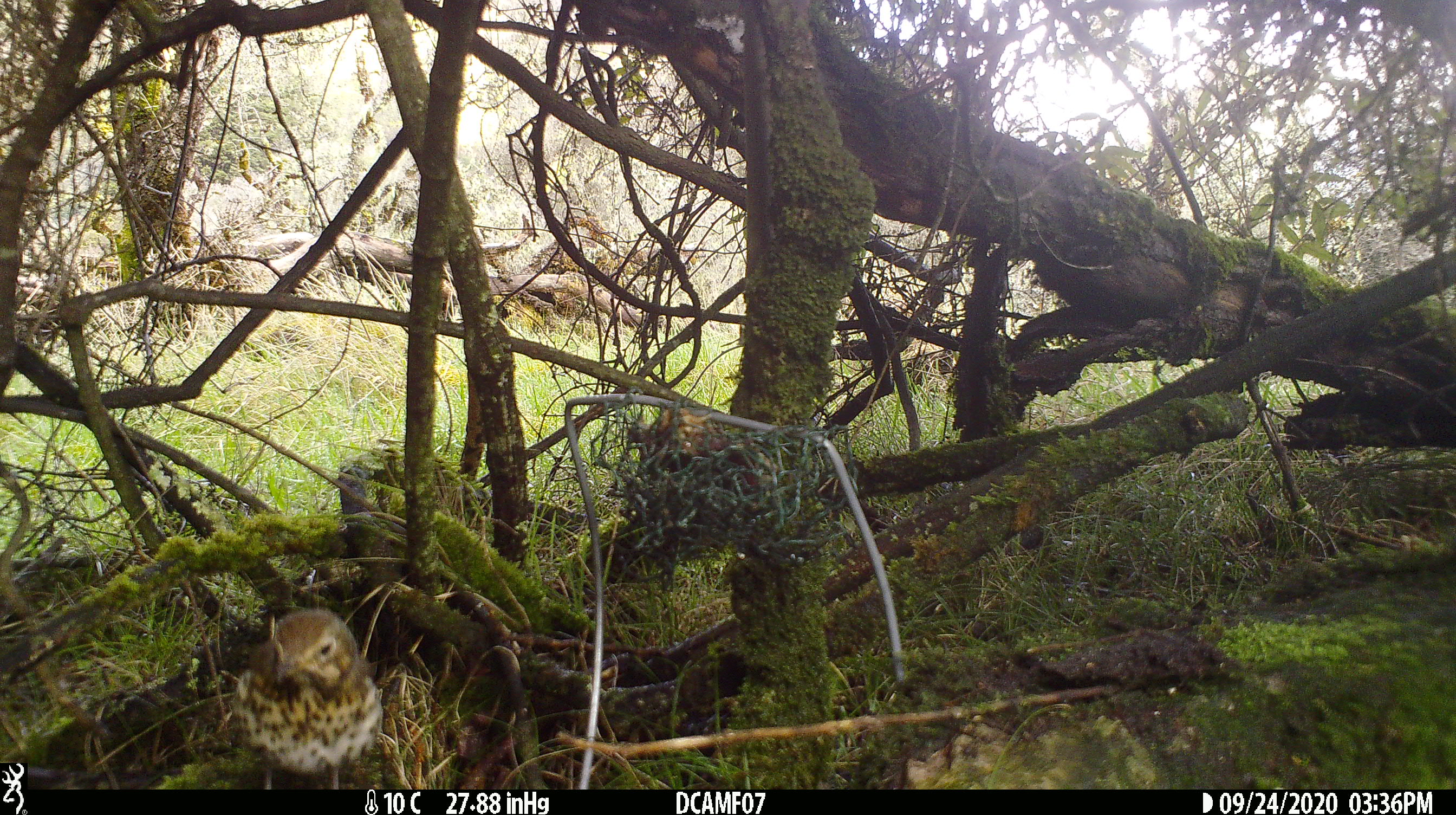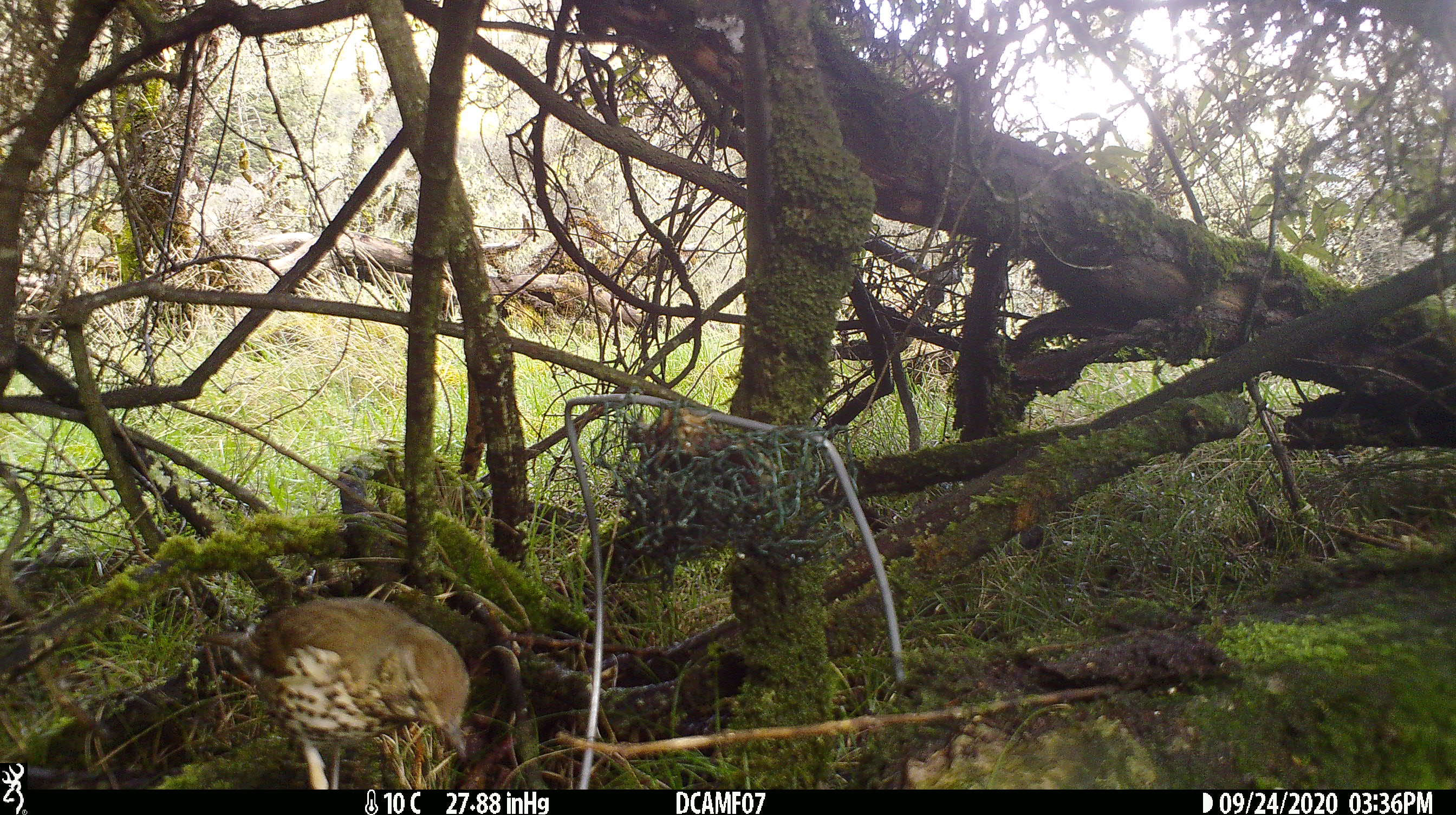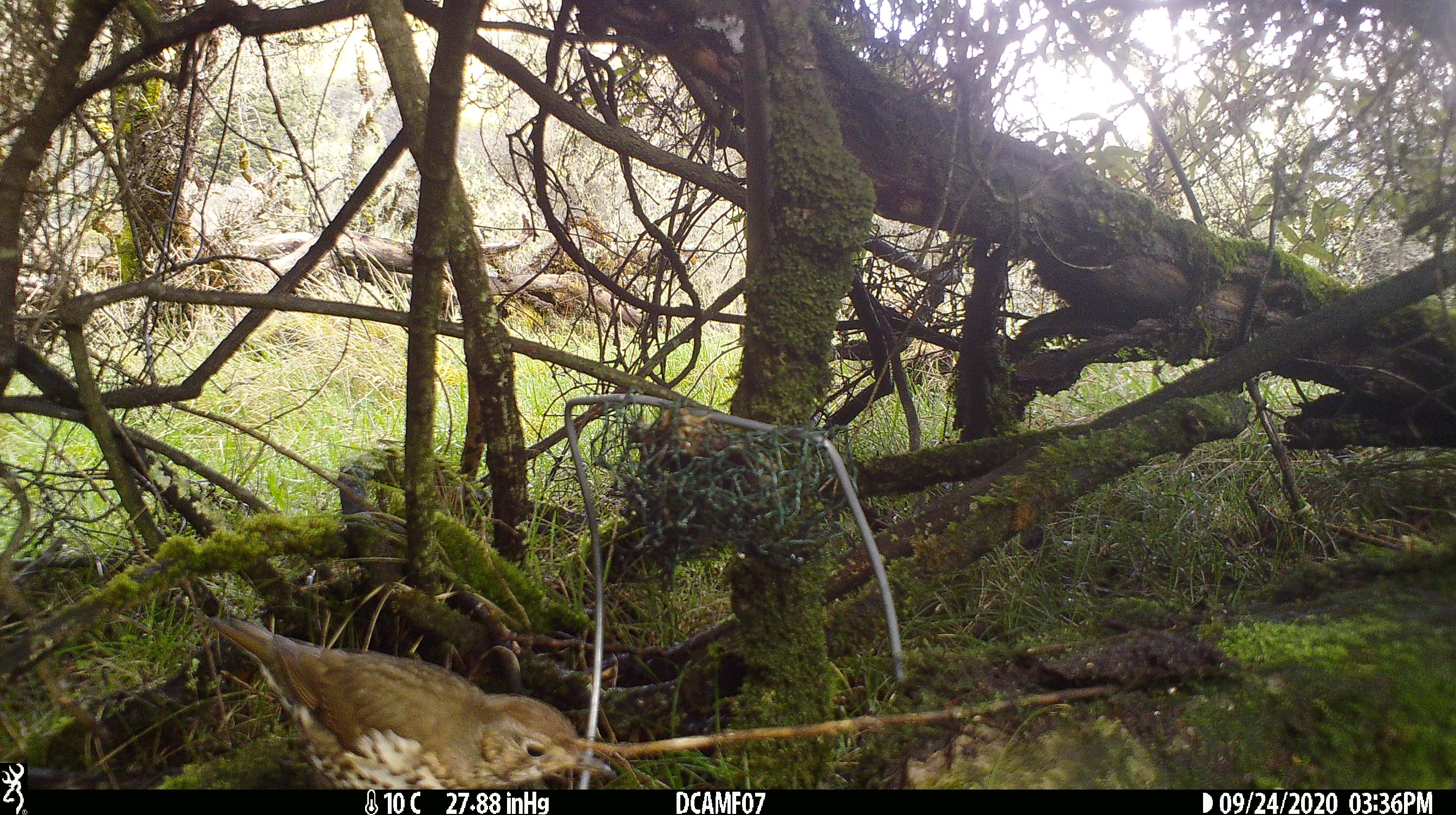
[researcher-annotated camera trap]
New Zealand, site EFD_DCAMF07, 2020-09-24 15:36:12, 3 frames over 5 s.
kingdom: Animalia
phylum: Chordata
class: Aves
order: Passeriformes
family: Turdidae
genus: Turdus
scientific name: Turdus philomelos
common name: song thrush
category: thrush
Thrush (song thrush) (Turdus philomelos).